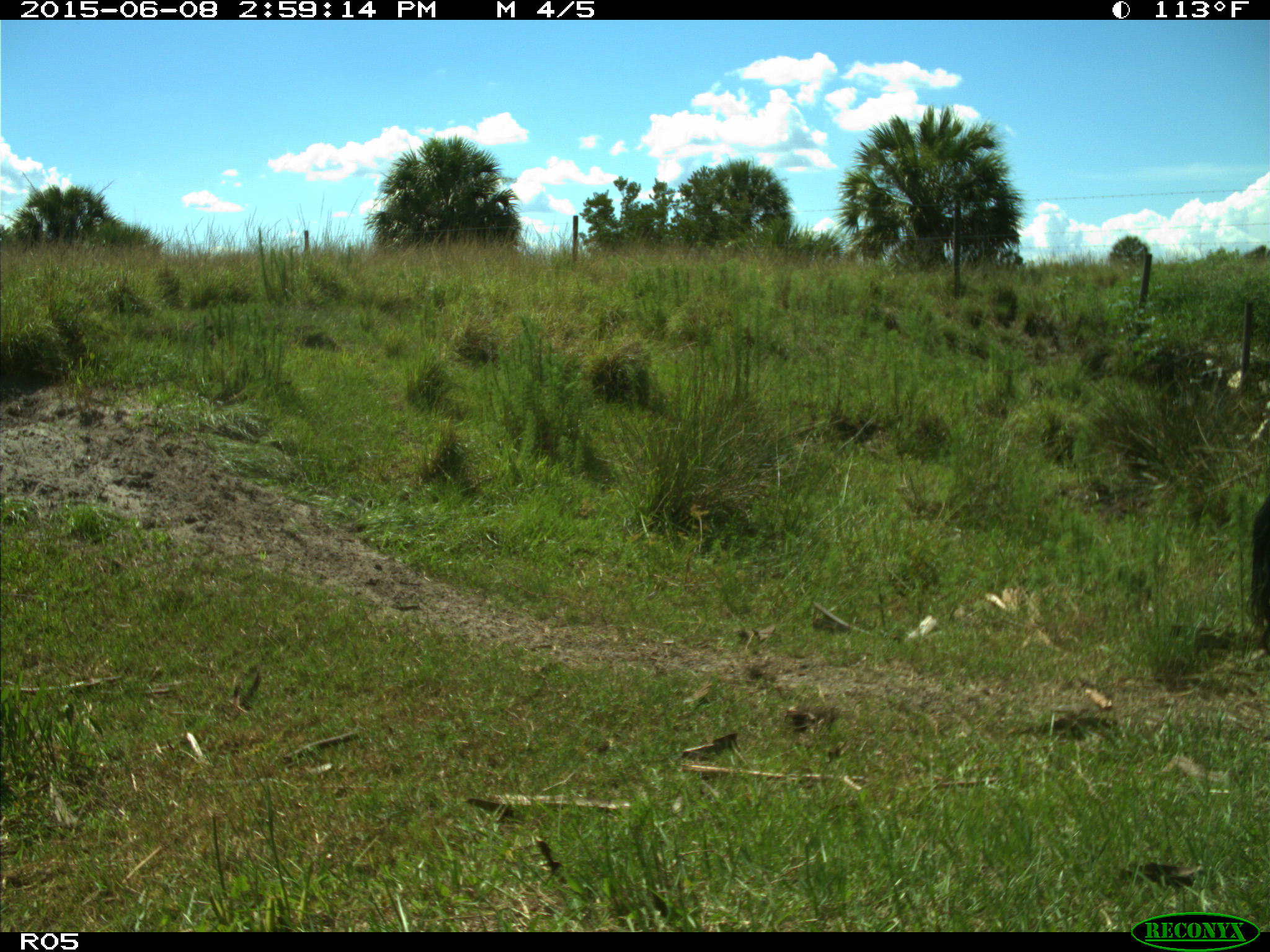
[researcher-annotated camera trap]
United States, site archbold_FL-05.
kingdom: Animalia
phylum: Chordata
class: Mammalia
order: Artiodactyla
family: Bovidae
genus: Bos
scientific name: Bos taurus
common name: domestic cow